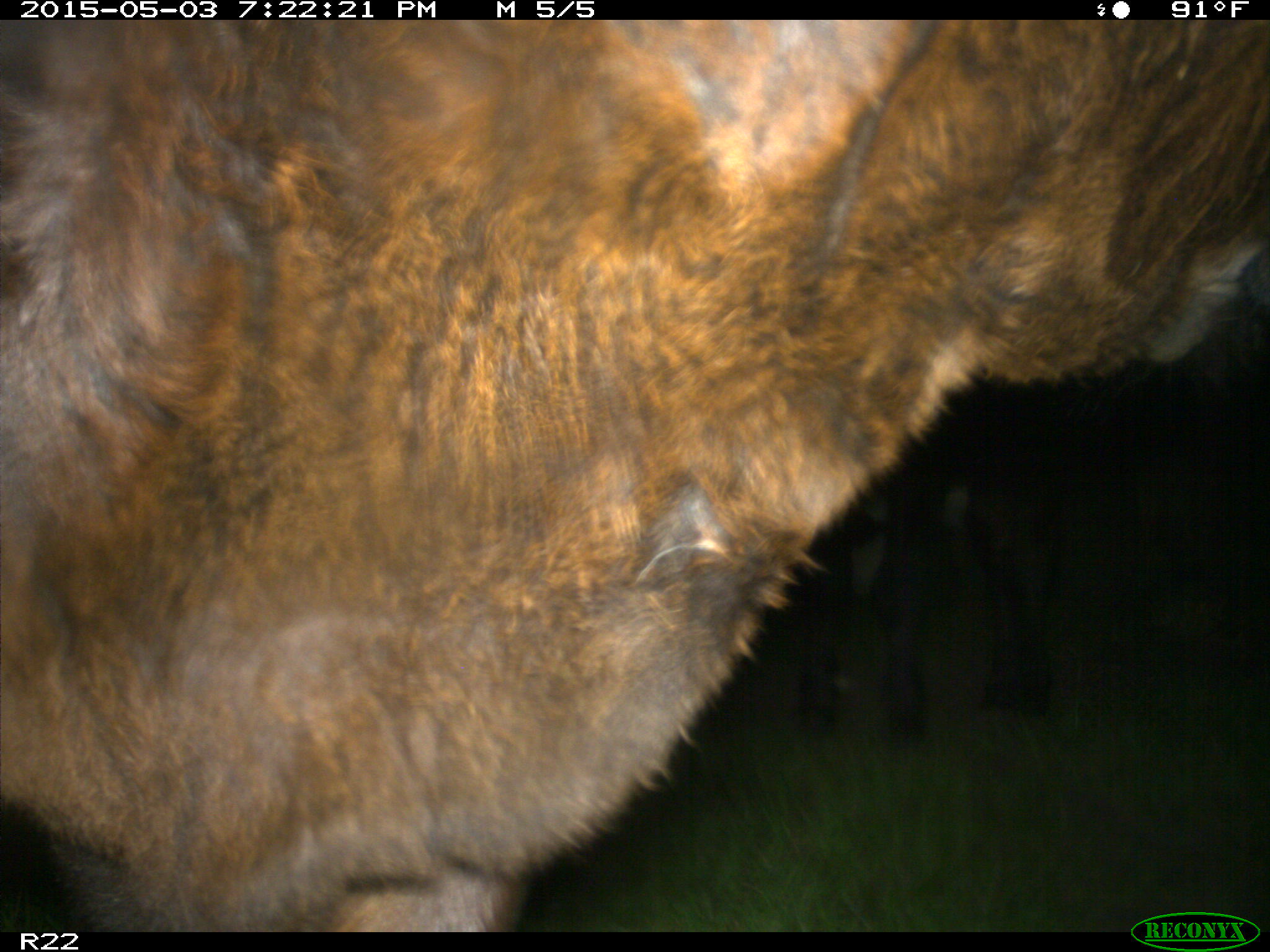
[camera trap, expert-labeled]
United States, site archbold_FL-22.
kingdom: Animalia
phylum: Chordata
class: Mammalia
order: Artiodactyla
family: Bovidae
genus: Bos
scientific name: Bos taurus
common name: domestic cow